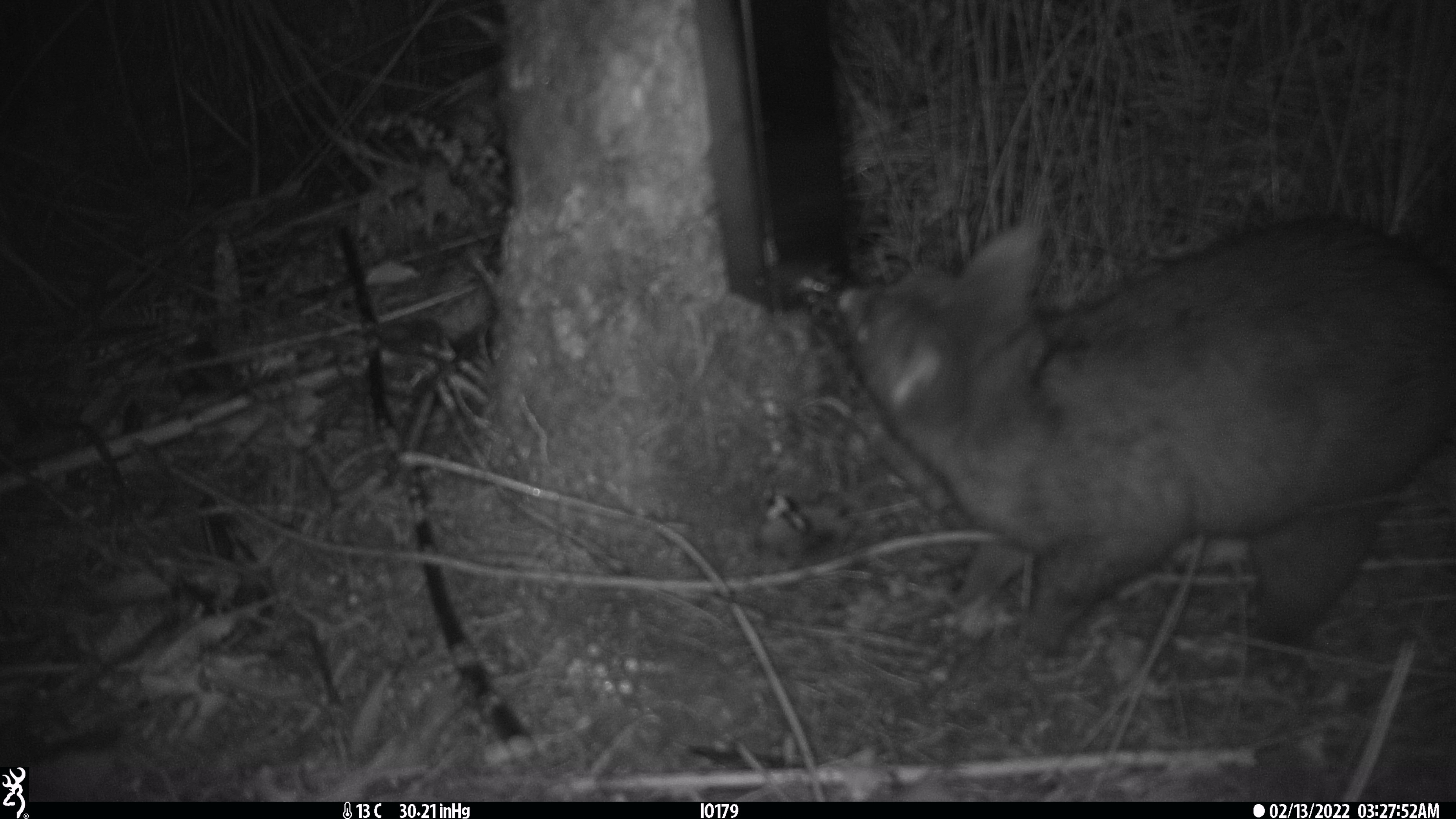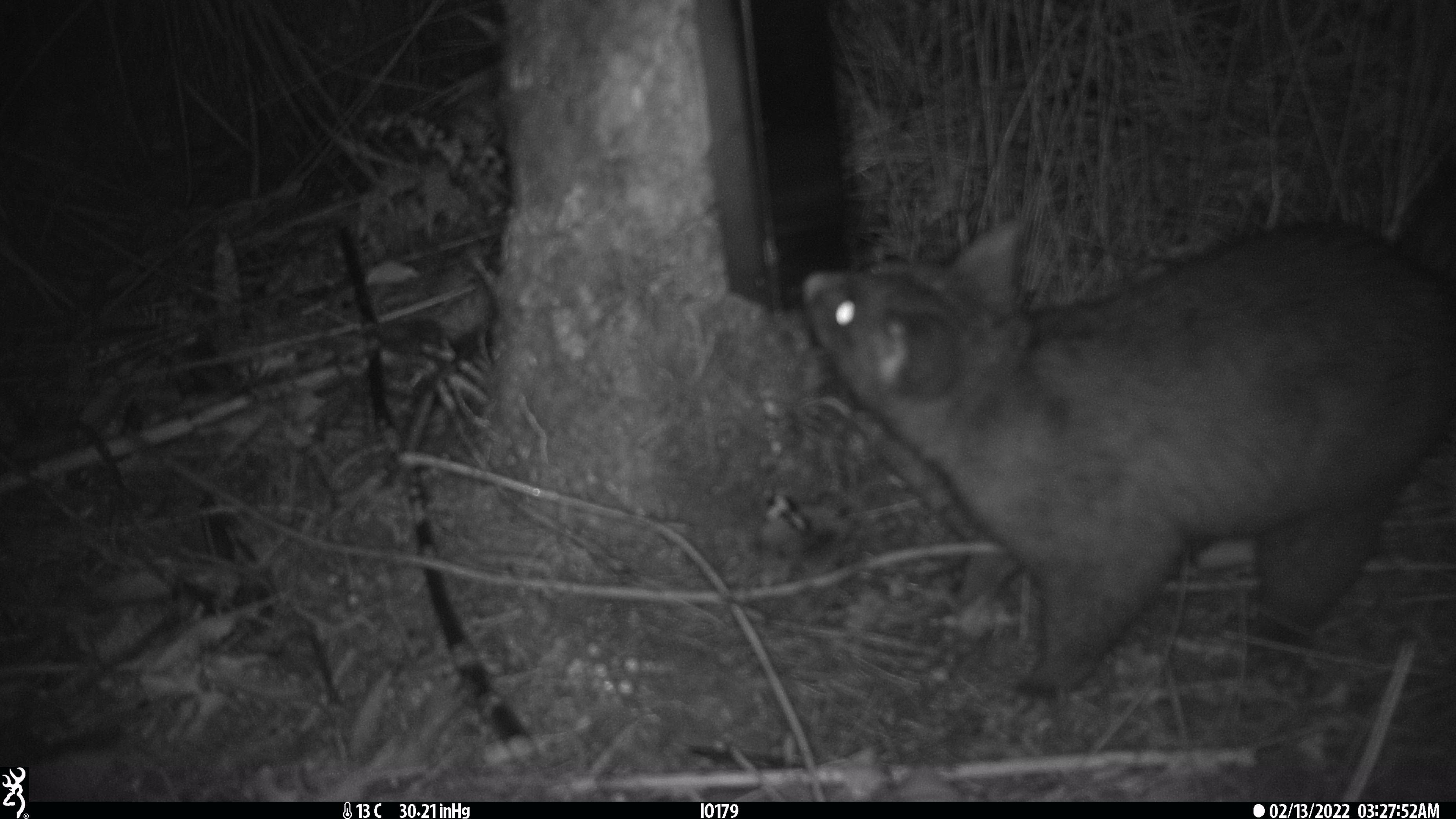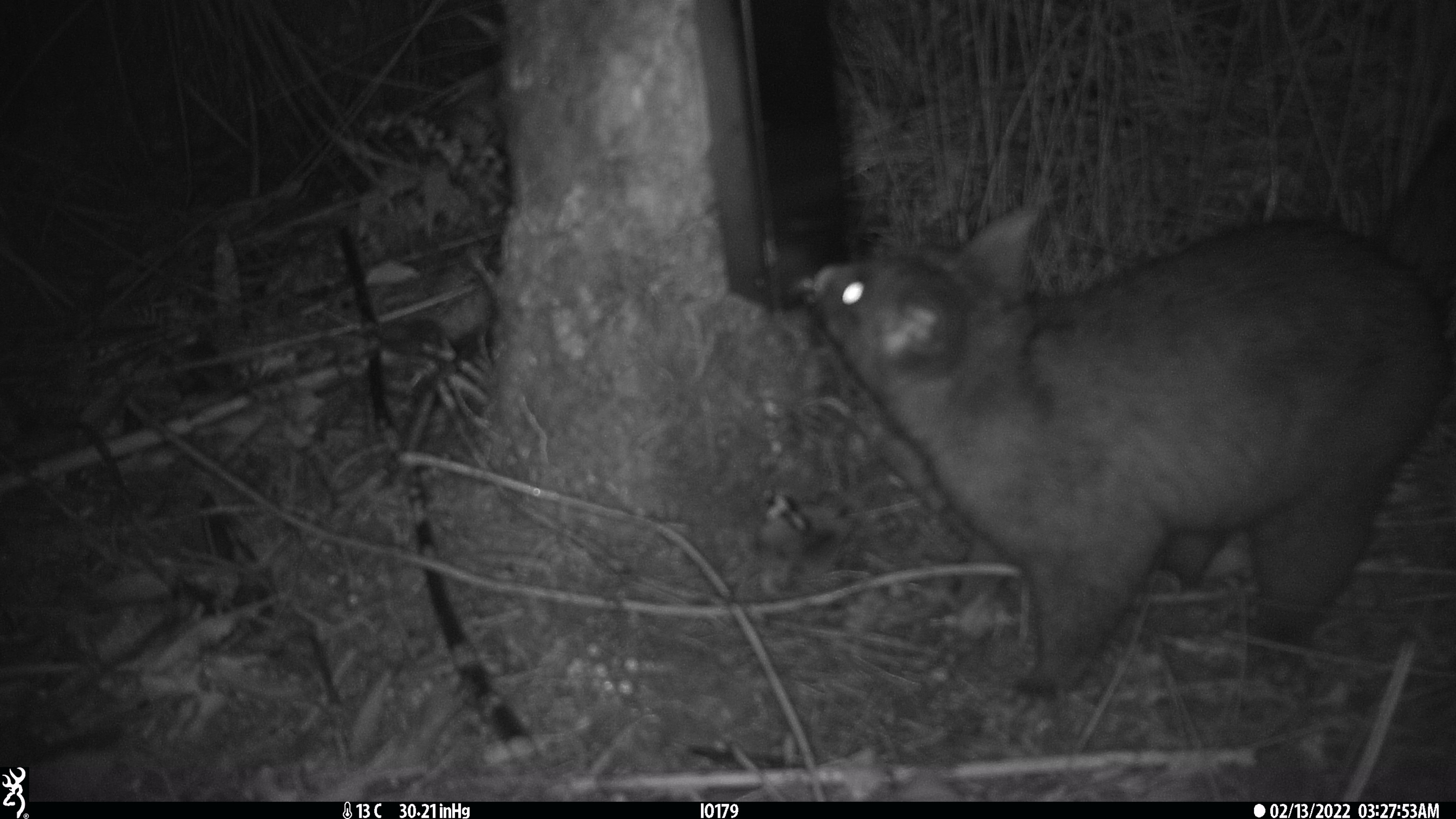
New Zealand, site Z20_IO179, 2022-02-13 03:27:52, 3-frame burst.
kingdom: Animalia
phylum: Chordata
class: Mammalia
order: Diprotodontia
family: Phalangeridae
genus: Trichosurus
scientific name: Trichosurus vulpecula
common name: common brushtail possum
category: possum